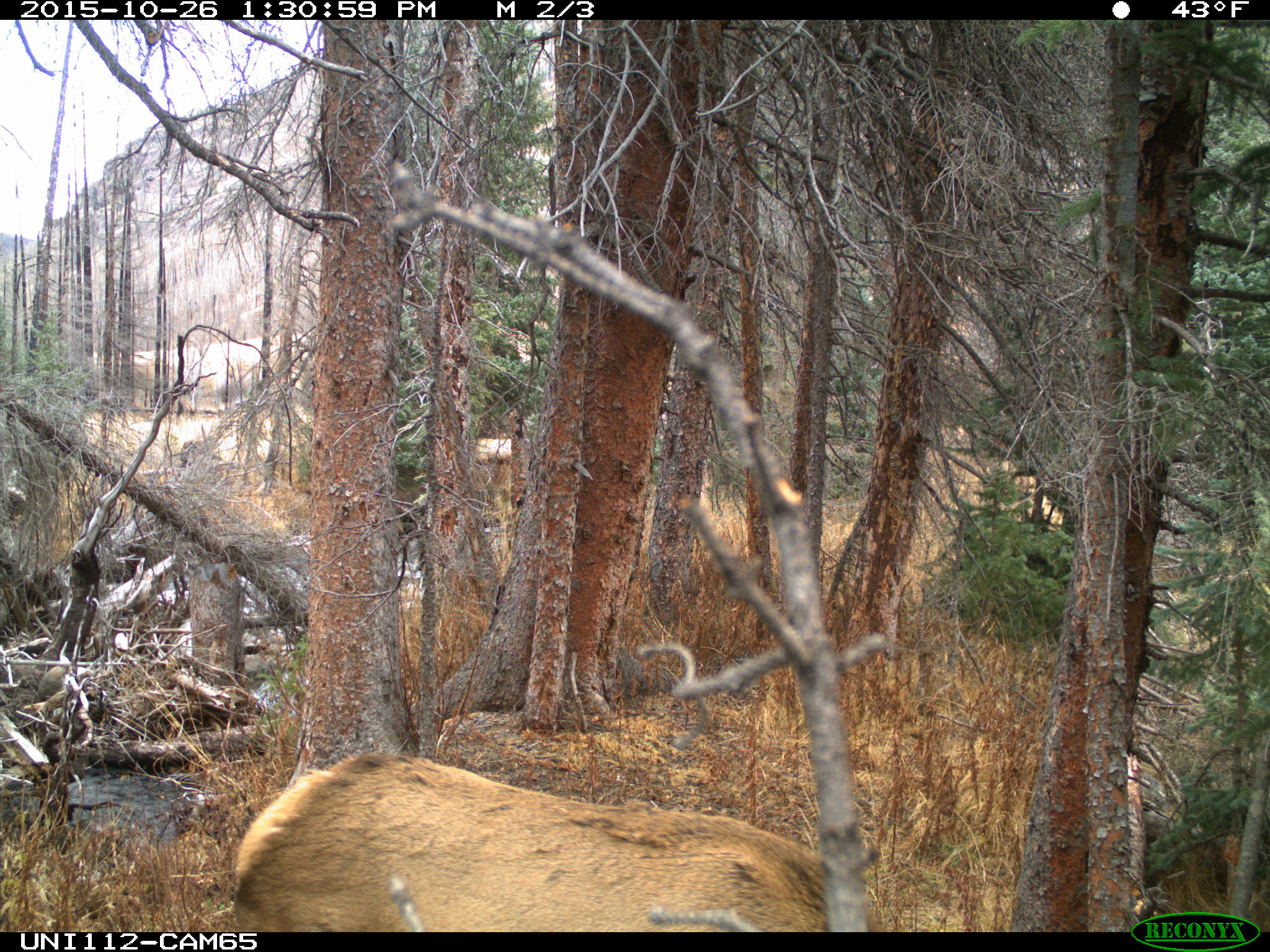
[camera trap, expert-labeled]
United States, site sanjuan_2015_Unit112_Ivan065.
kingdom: Animalia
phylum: Chordata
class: Mammalia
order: Artiodactyla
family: Cervidae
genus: Cervus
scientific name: Cervus elaphus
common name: red deer